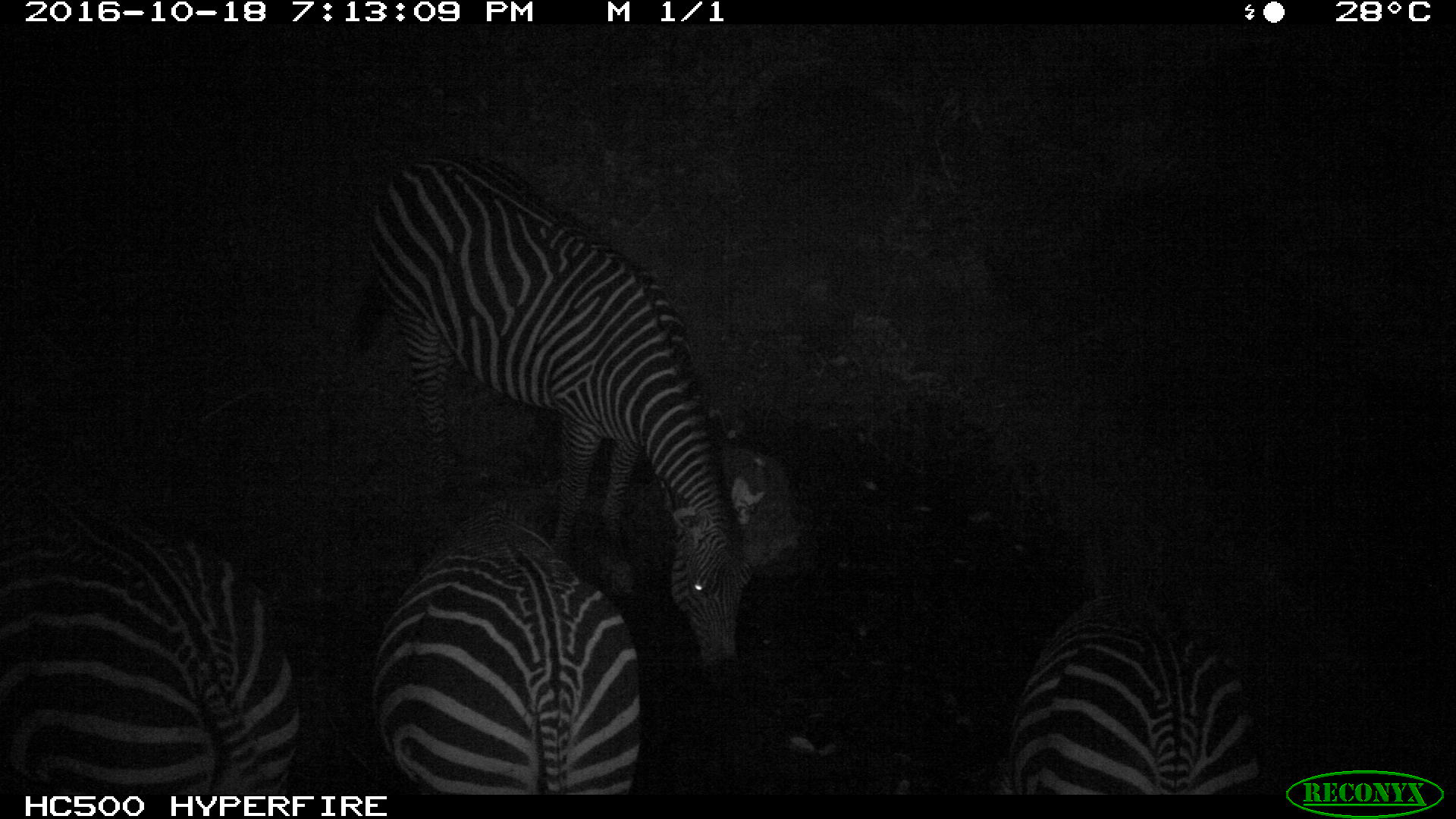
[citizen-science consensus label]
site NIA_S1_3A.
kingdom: Animalia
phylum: Chordata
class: Mammalia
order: Perissodactyla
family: Equidae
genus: Equus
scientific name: Equus quagga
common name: plains zebra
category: zebraplains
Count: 4.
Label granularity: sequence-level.